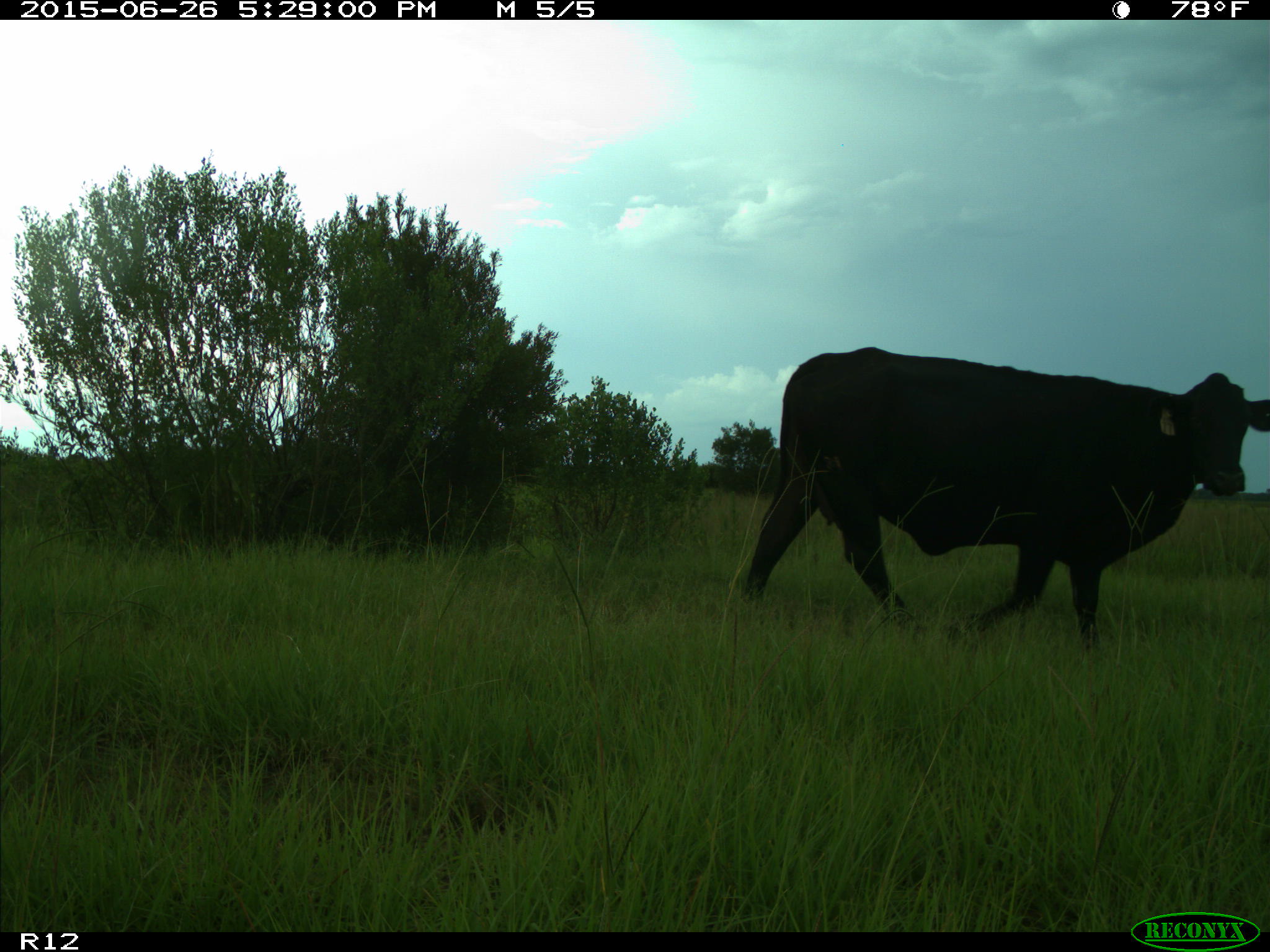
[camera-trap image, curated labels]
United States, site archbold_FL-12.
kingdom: Animalia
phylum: Chordata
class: Mammalia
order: Artiodactyla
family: Bovidae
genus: Bos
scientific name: Bos taurus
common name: domestic cow